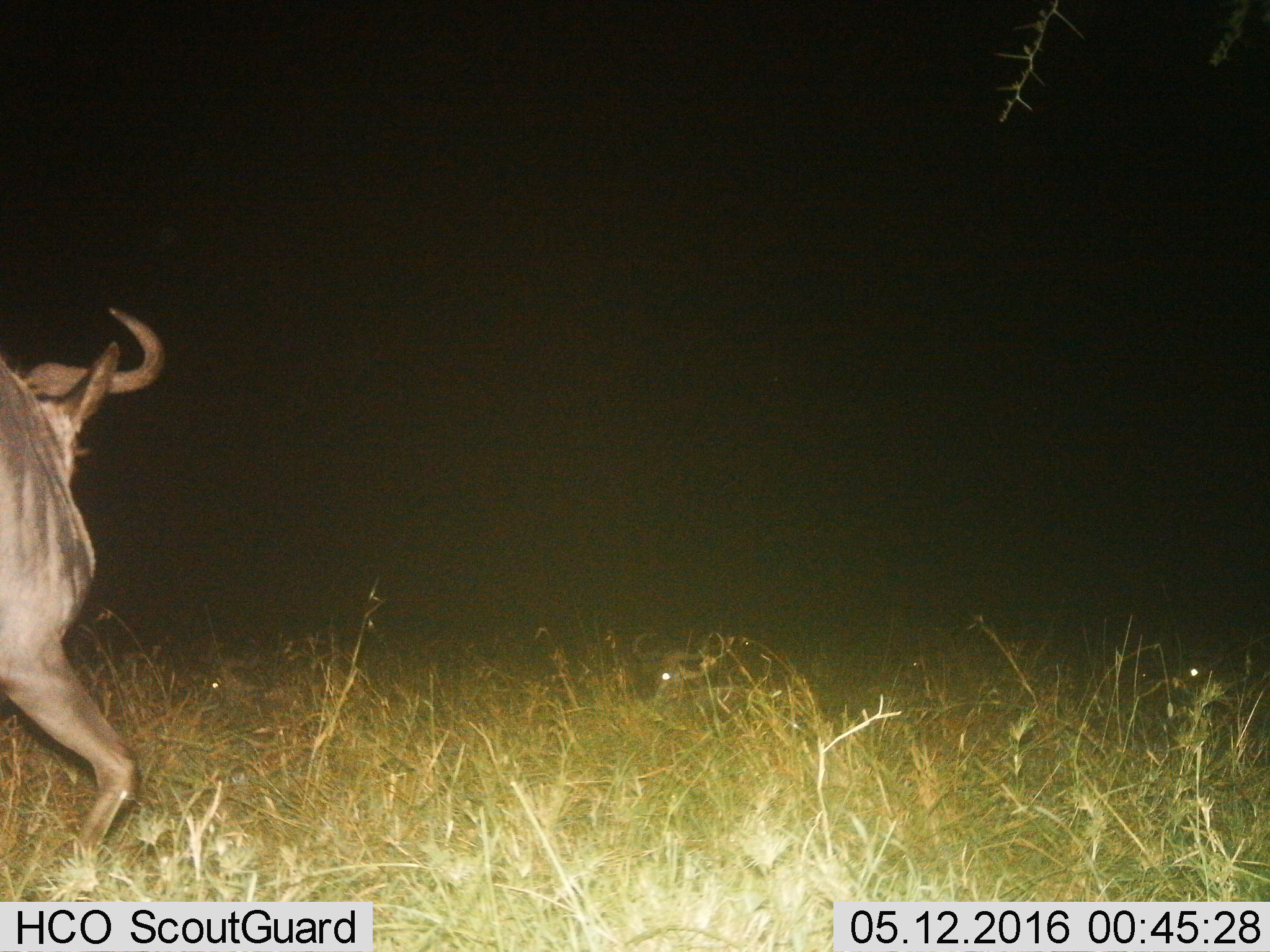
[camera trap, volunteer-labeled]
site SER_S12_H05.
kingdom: Animalia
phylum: Chordata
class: Mammalia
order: Artiodactyla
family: Bovidae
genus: Connochaetes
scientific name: Connochaetes taurinus taurinus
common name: blue wildebeest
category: wildebeestblue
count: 3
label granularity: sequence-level